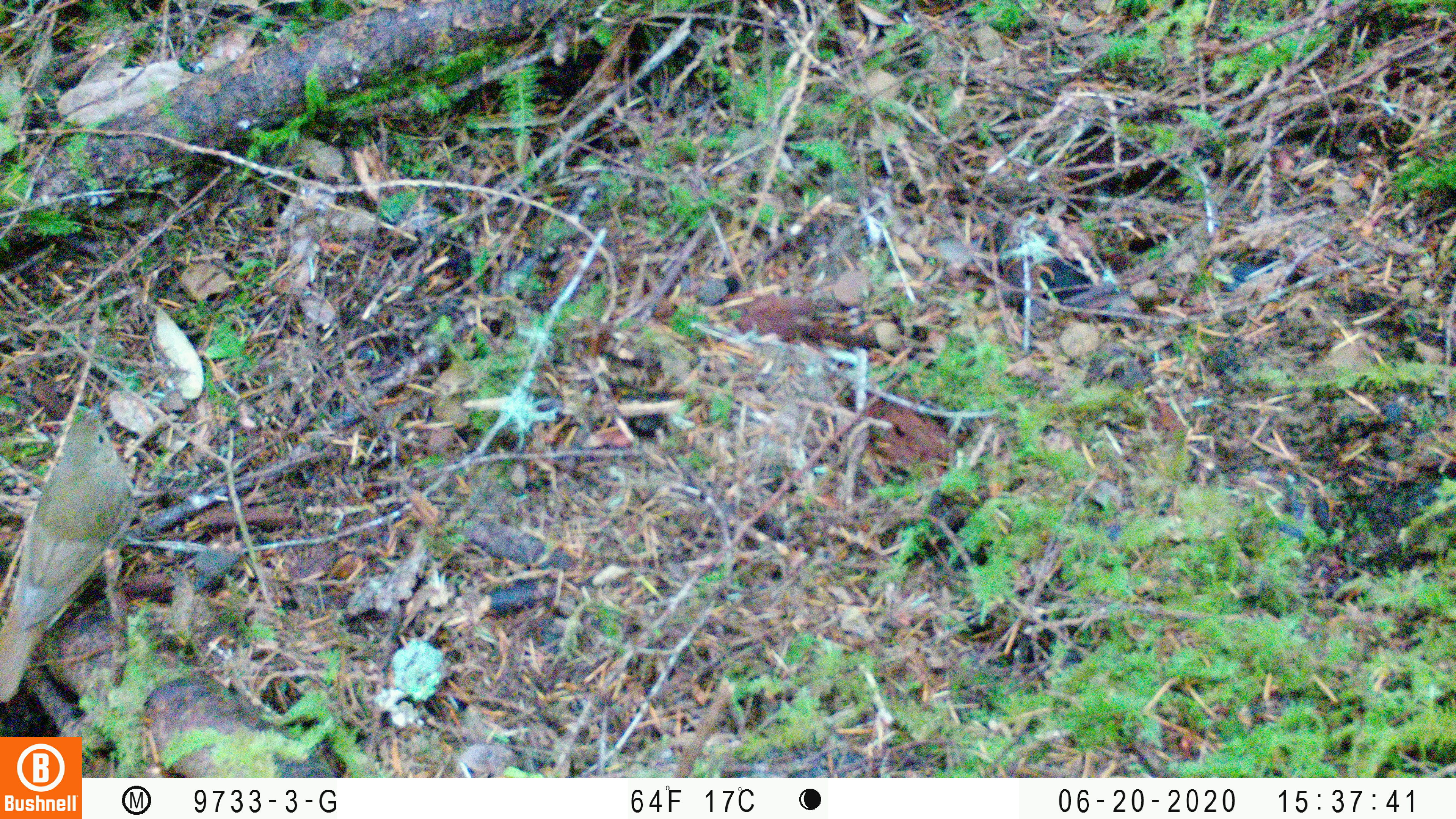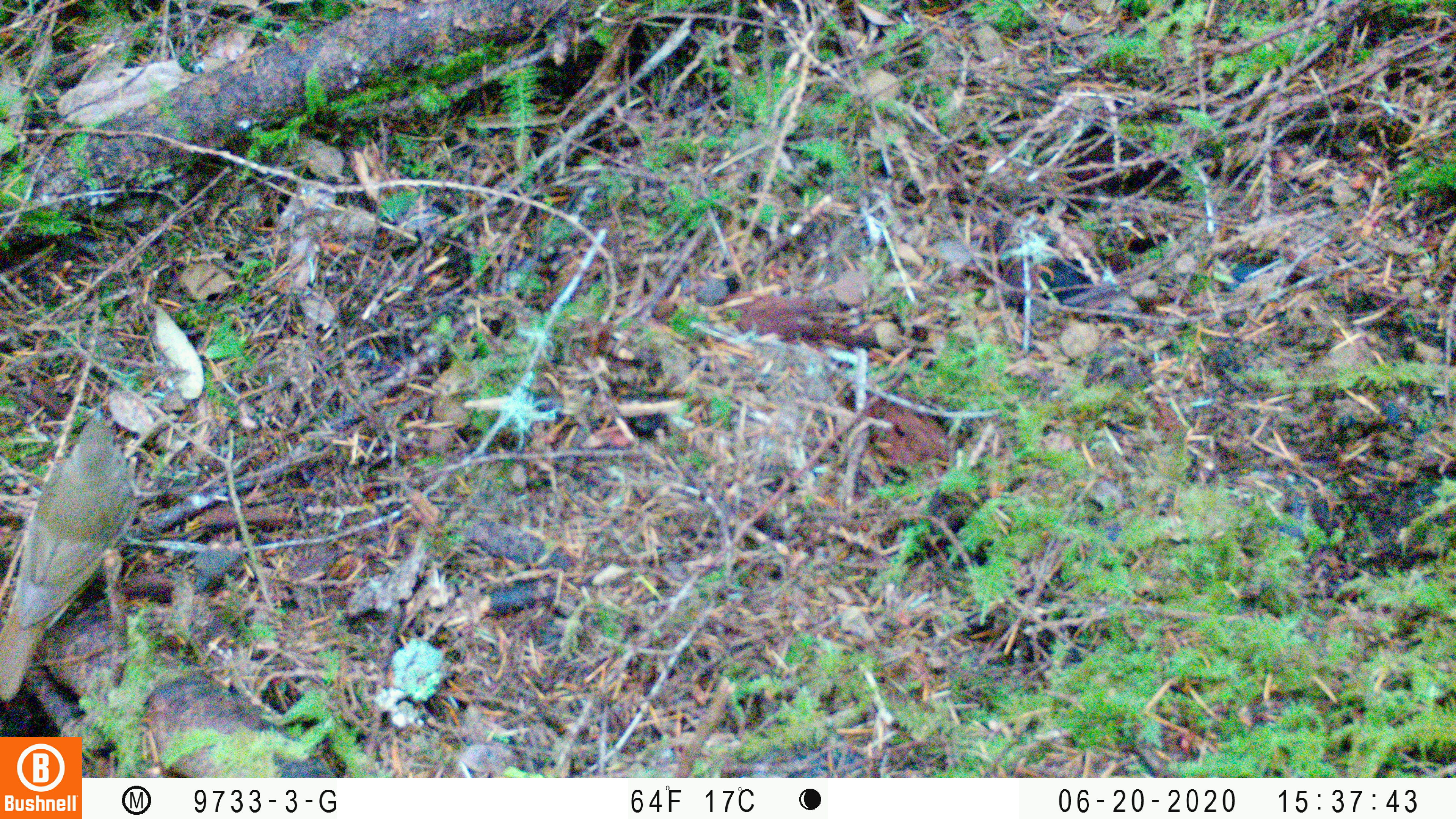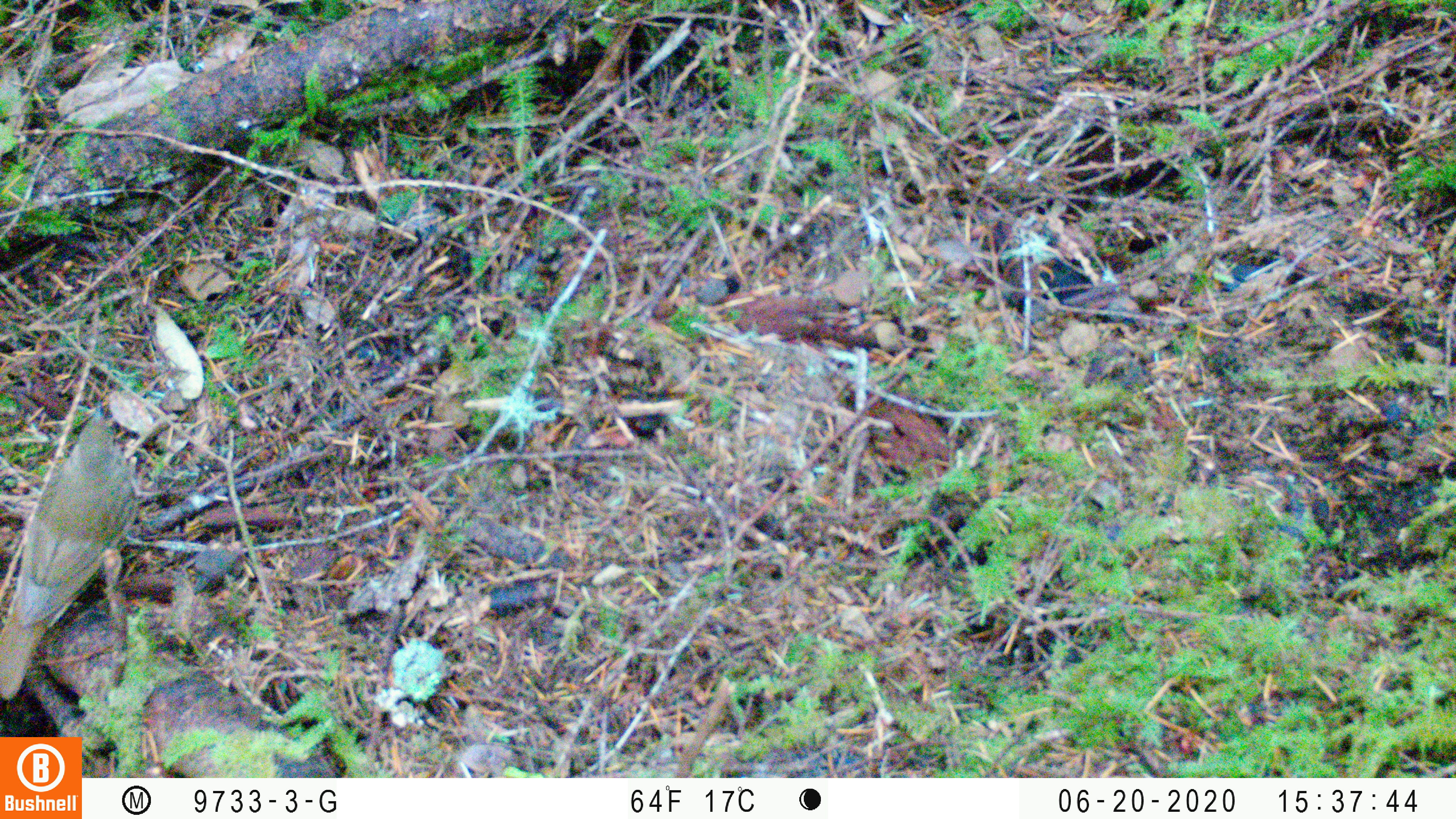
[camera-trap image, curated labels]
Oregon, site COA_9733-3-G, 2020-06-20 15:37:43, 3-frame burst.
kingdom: Animalia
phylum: Chordata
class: Aves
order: Passeriformes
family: Turdidae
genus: Catharus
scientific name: Catharus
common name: brown thrushes and nightingale-thrushes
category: catharus species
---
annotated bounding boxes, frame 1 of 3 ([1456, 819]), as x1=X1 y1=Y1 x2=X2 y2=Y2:
catharus species: x1=3 y1=407 x2=143 y2=703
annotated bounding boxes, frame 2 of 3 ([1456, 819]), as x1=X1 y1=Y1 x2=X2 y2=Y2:
catharus species: x1=4 y1=401 x2=146 y2=694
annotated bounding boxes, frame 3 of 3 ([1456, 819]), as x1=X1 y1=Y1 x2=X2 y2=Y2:
catharus species: x1=3 y1=400 x2=145 y2=704